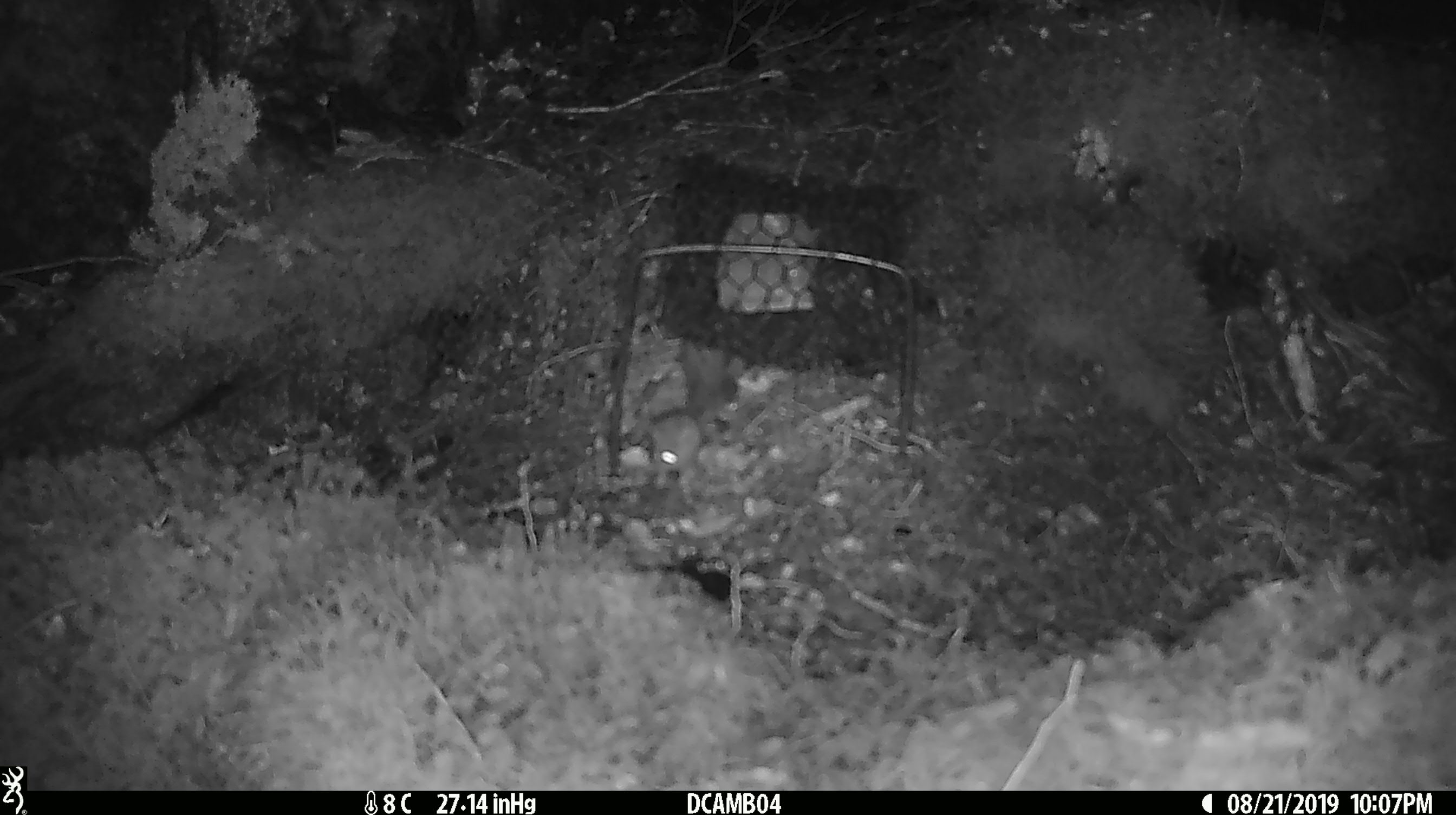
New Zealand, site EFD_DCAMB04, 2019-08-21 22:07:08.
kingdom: Animalia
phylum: Chordata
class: Mammalia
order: Rodentia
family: Muridae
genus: Mus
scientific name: Mus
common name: mouse